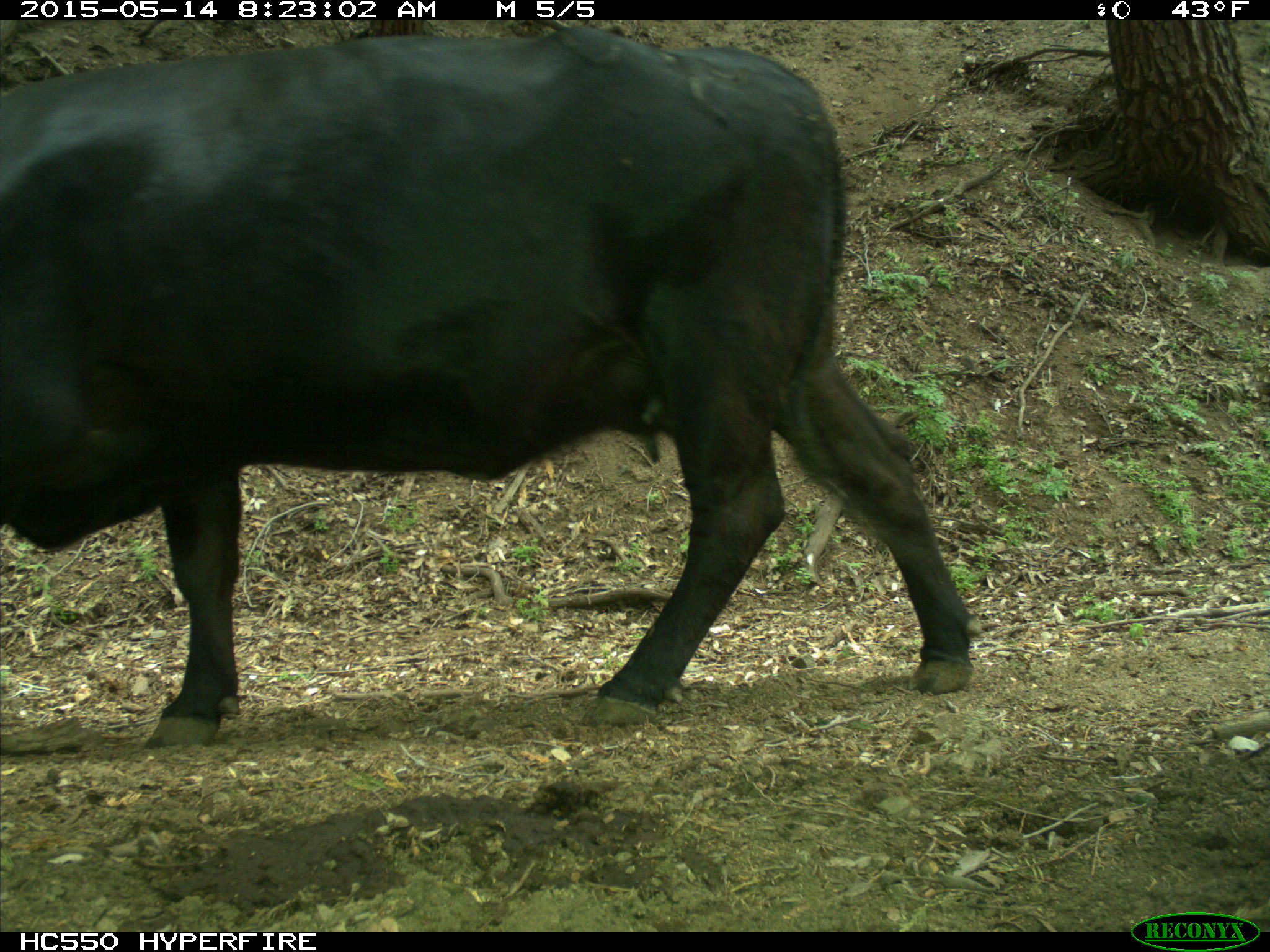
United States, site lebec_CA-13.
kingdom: Animalia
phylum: Chordata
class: Mammalia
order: Artiodactyla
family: Bovidae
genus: Bos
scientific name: Bos taurus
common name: domestic cow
Bos taurus (domestic cow).